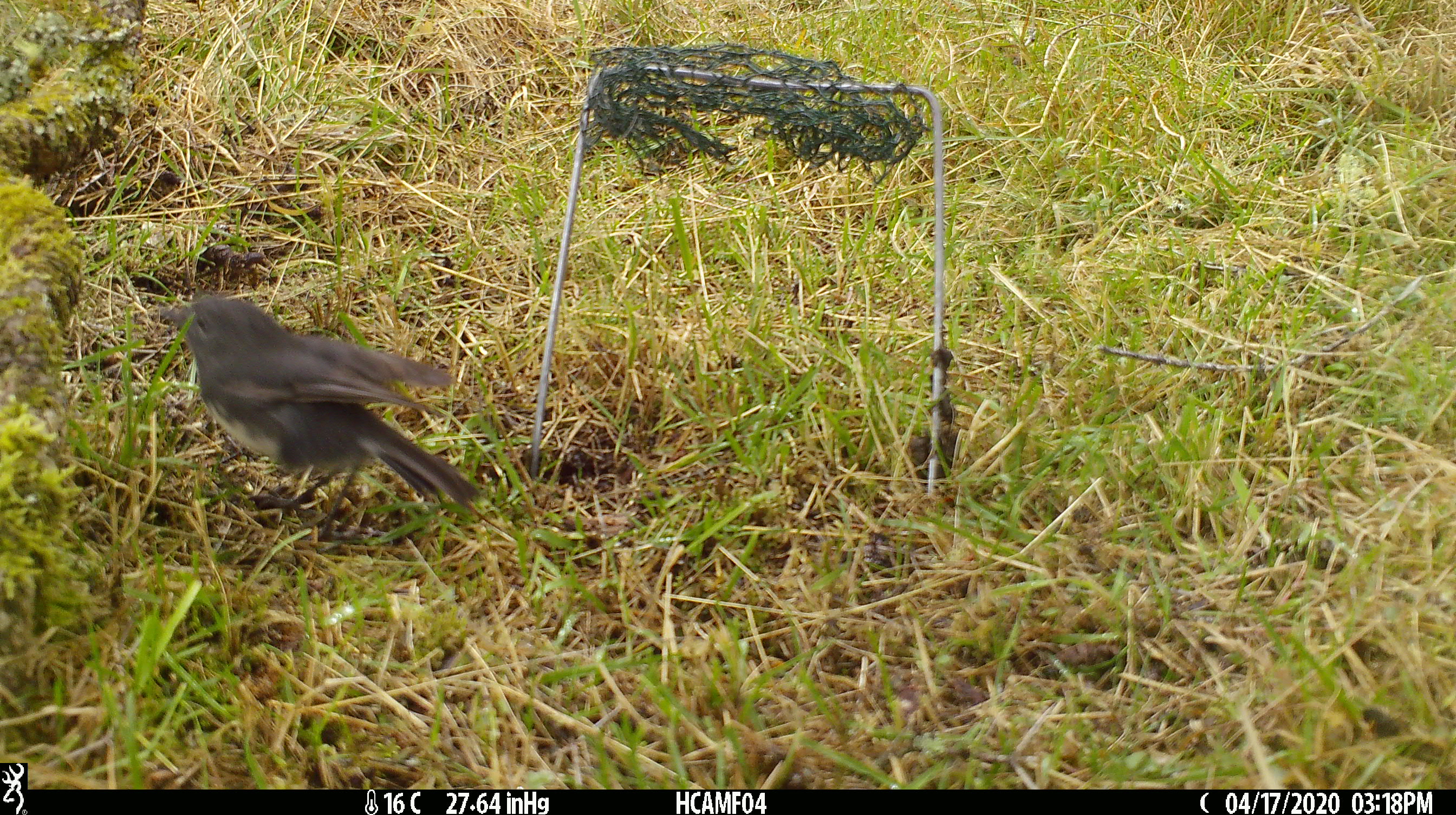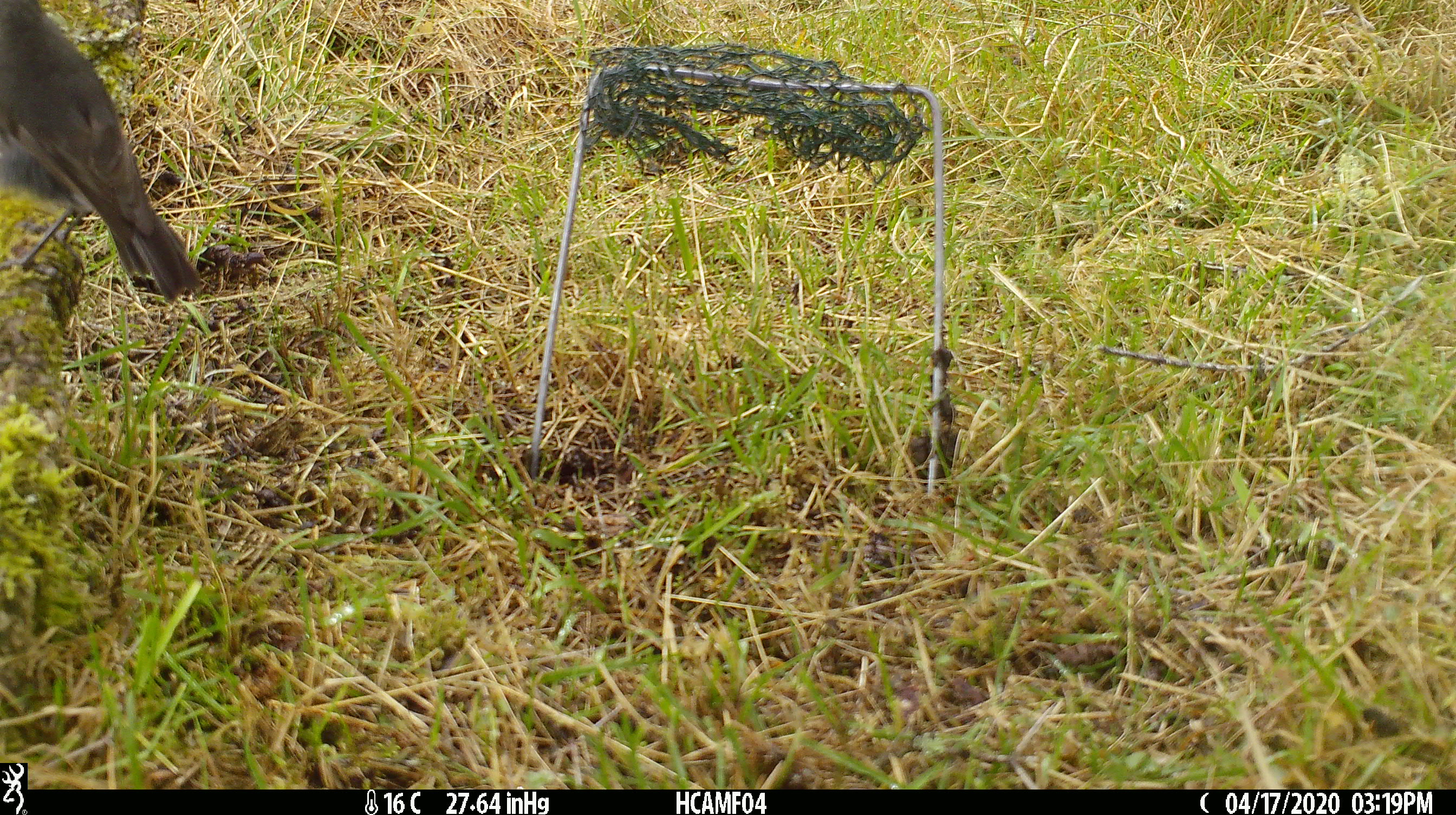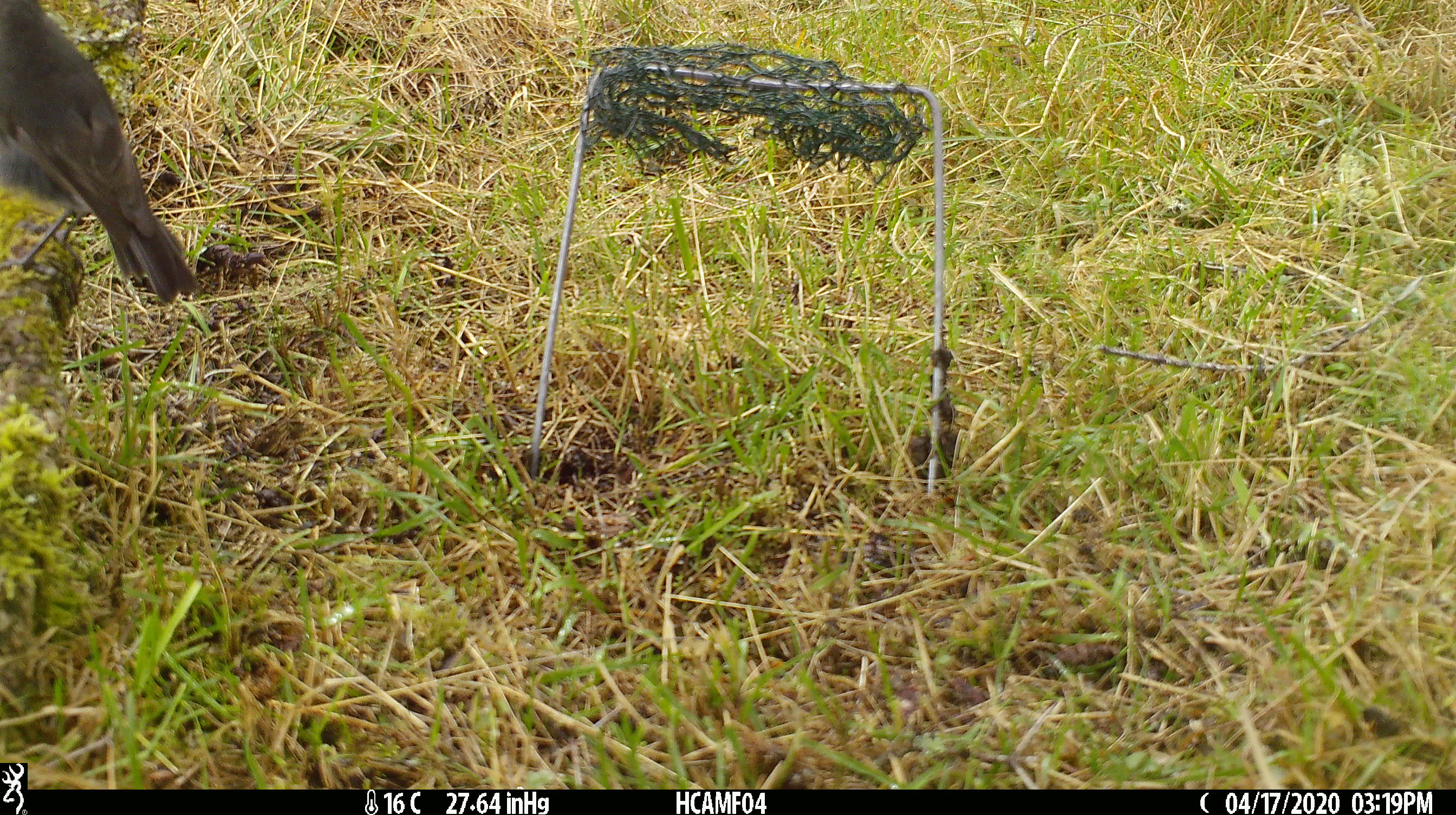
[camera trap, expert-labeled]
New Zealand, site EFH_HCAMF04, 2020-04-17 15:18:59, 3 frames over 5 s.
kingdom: Animalia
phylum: Chordata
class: Aves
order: Passeriformes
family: Petroicidae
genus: Petroica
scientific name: Petroica australis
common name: new zealand robin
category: robin